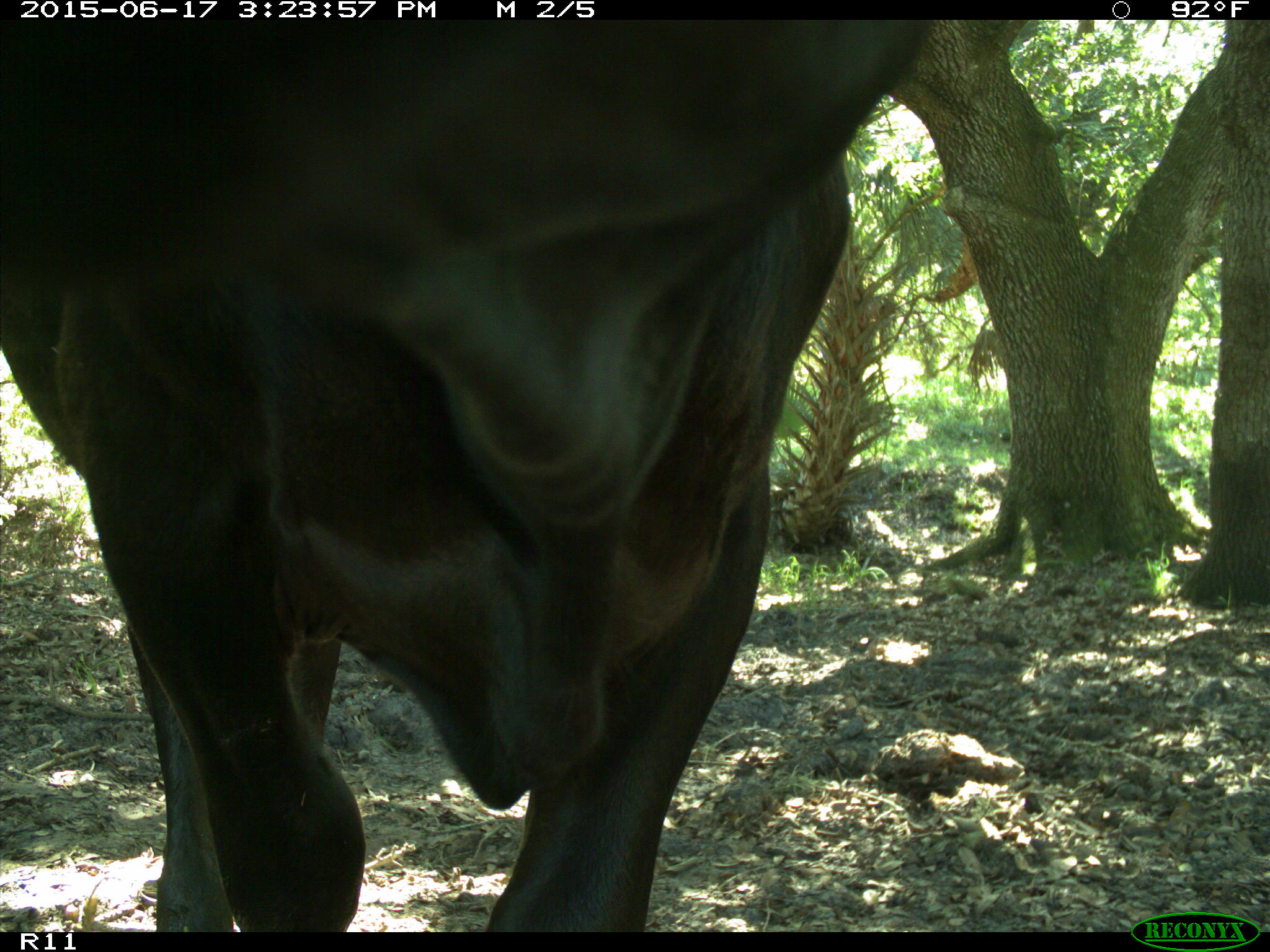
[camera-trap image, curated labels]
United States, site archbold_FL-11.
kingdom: Animalia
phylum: Chordata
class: Mammalia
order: Artiodactyla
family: Bovidae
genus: Bos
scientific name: Bos taurus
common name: domestic cow